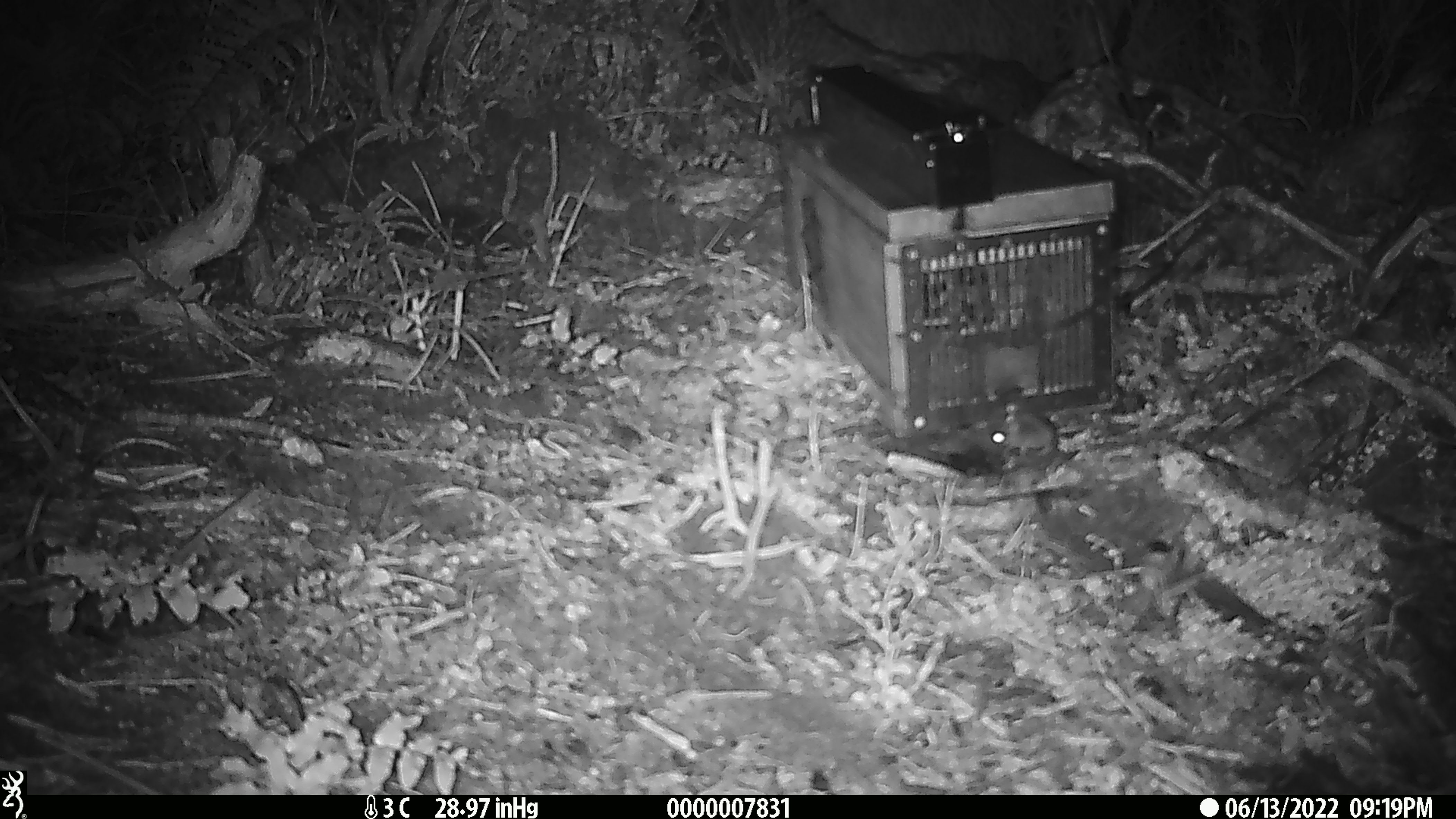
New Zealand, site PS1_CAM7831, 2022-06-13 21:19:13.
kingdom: Animalia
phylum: Chordata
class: Mammalia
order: Rodentia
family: Muridae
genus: Mus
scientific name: Mus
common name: mouse